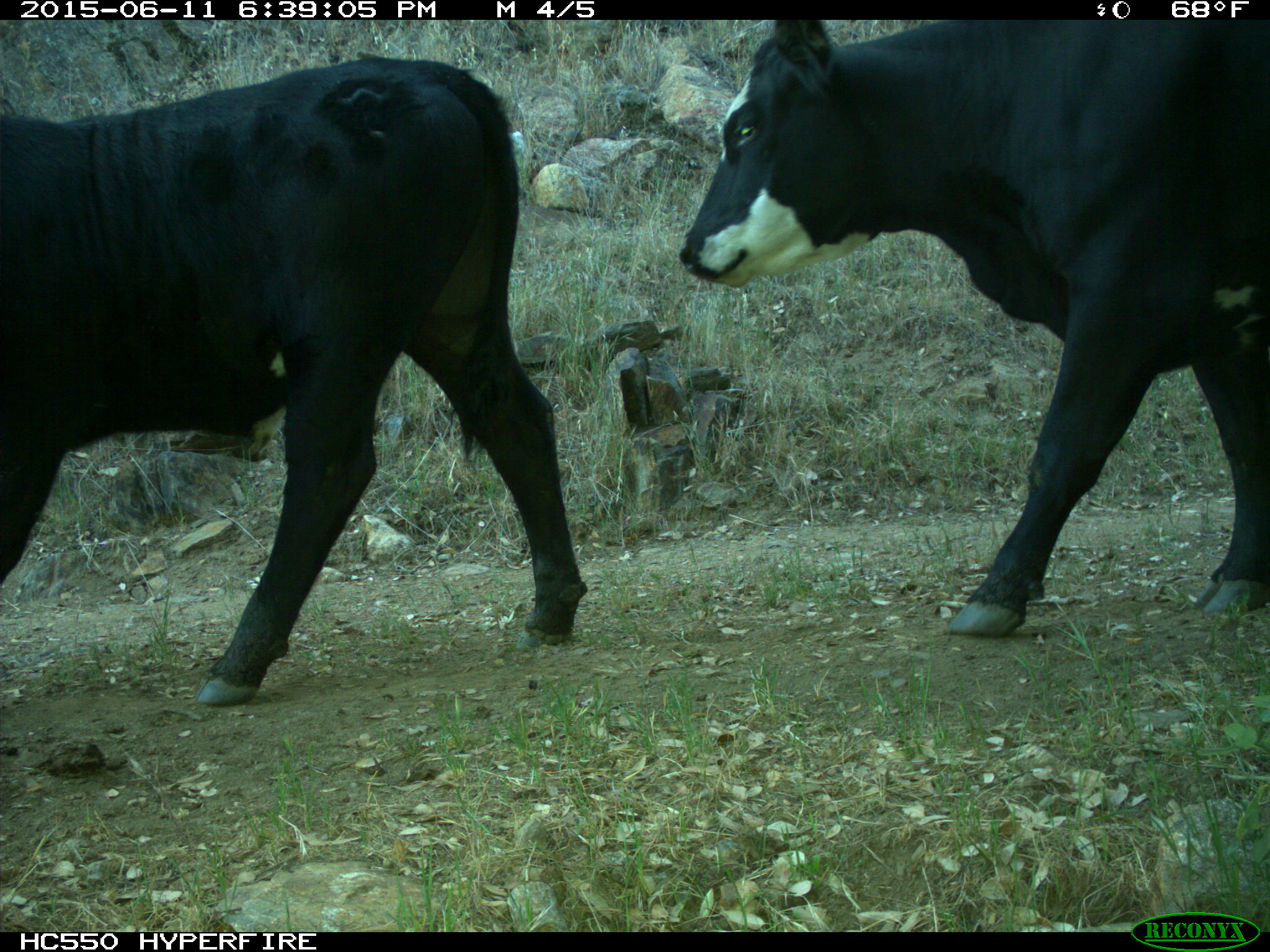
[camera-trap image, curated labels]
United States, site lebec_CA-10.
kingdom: Animalia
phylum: Chordata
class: Mammalia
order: Artiodactyla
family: Bovidae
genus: Bos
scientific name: Bos taurus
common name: domestic cow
Bos taurus (domestic cow).